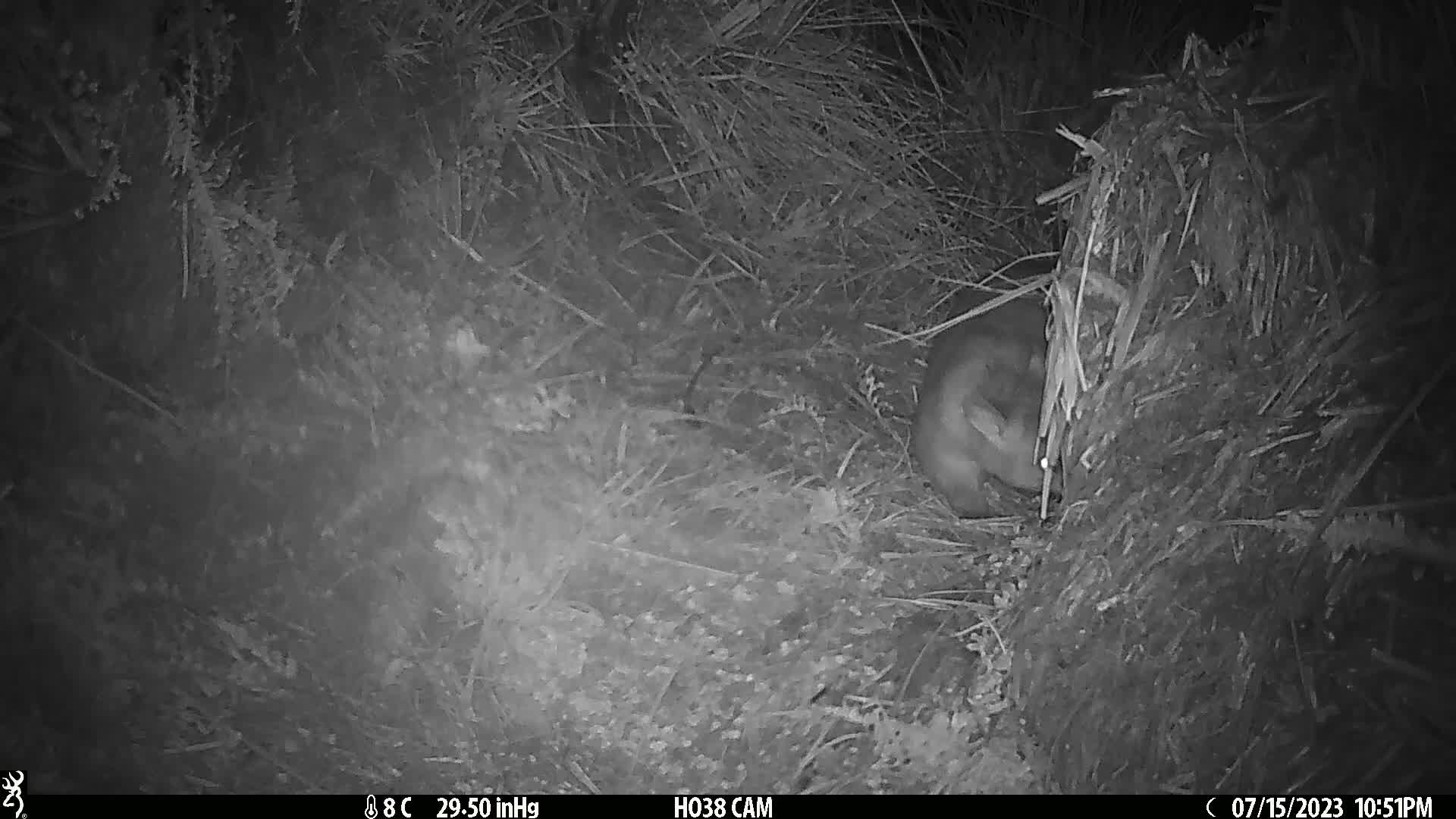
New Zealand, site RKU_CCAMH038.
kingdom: Animalia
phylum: Chordata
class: Mammalia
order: Diprotodontia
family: Phalangeridae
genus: Trichosurus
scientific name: Trichosurus vulpecula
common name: common brushtail possum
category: possum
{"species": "possum (common brushtail possum) (Trichosurus vulpecula)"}